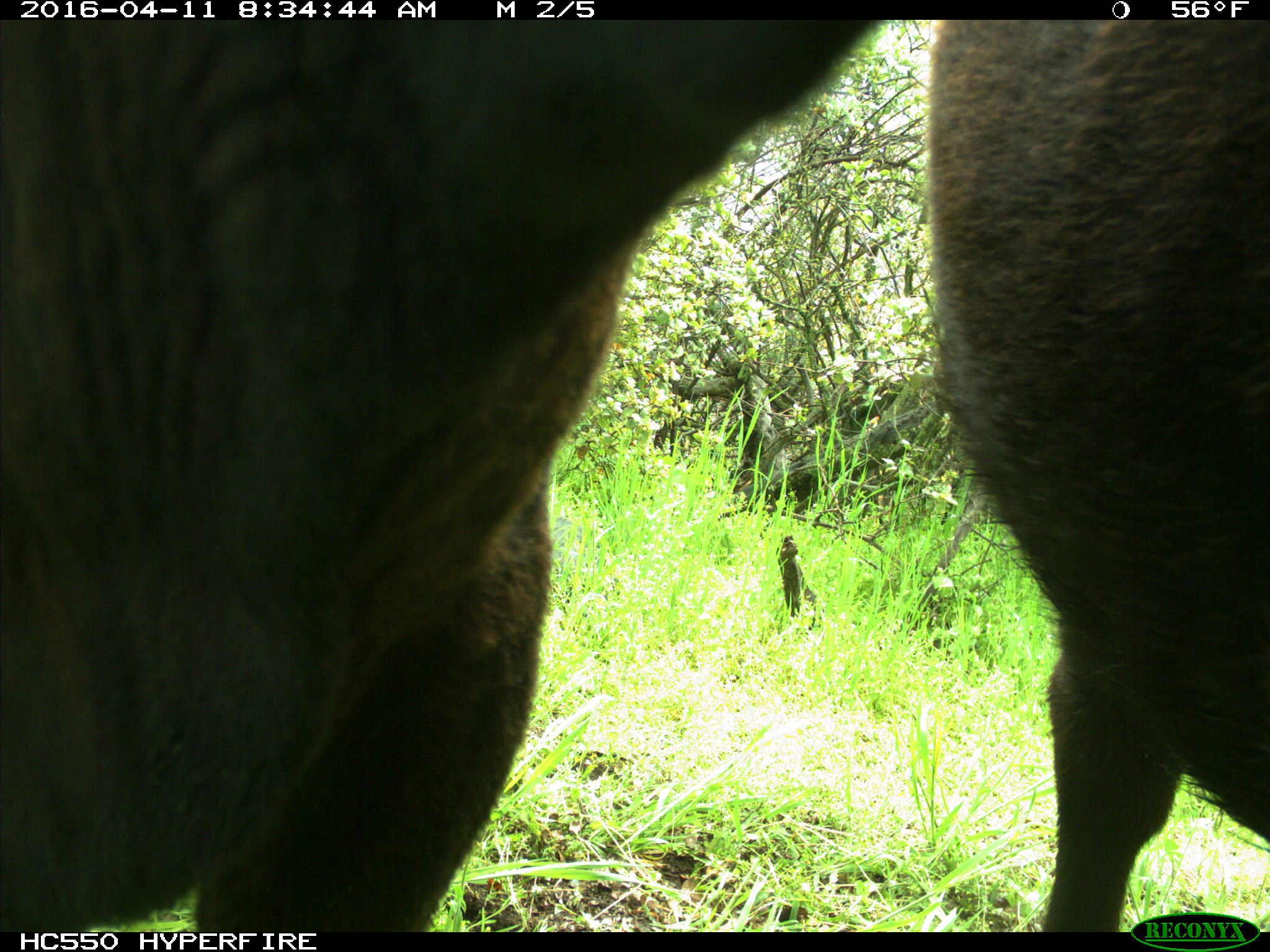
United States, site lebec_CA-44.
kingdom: Animalia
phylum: Chordata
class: Mammalia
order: Artiodactyla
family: Bovidae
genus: Bos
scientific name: Bos taurus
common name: domestic cow